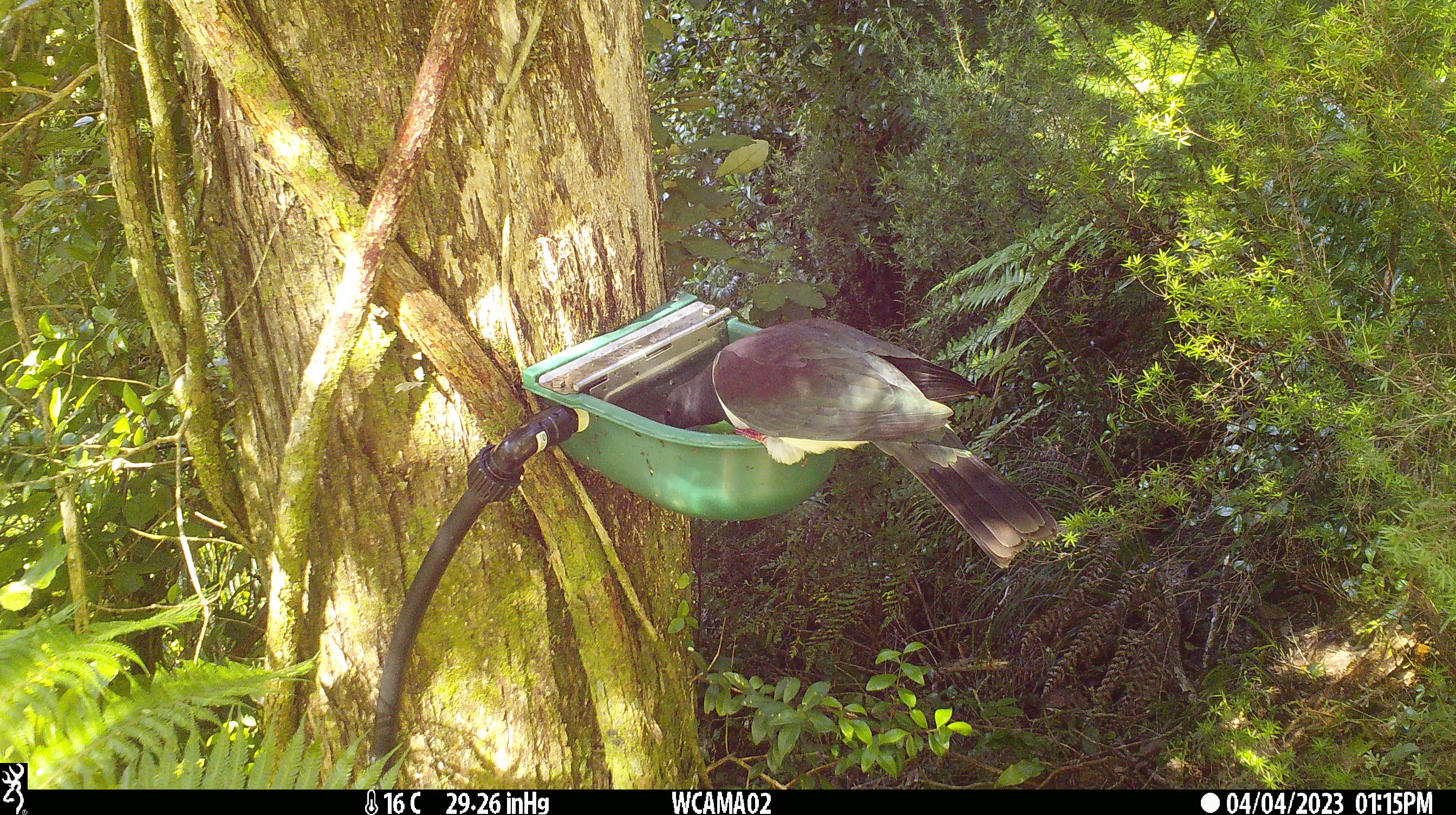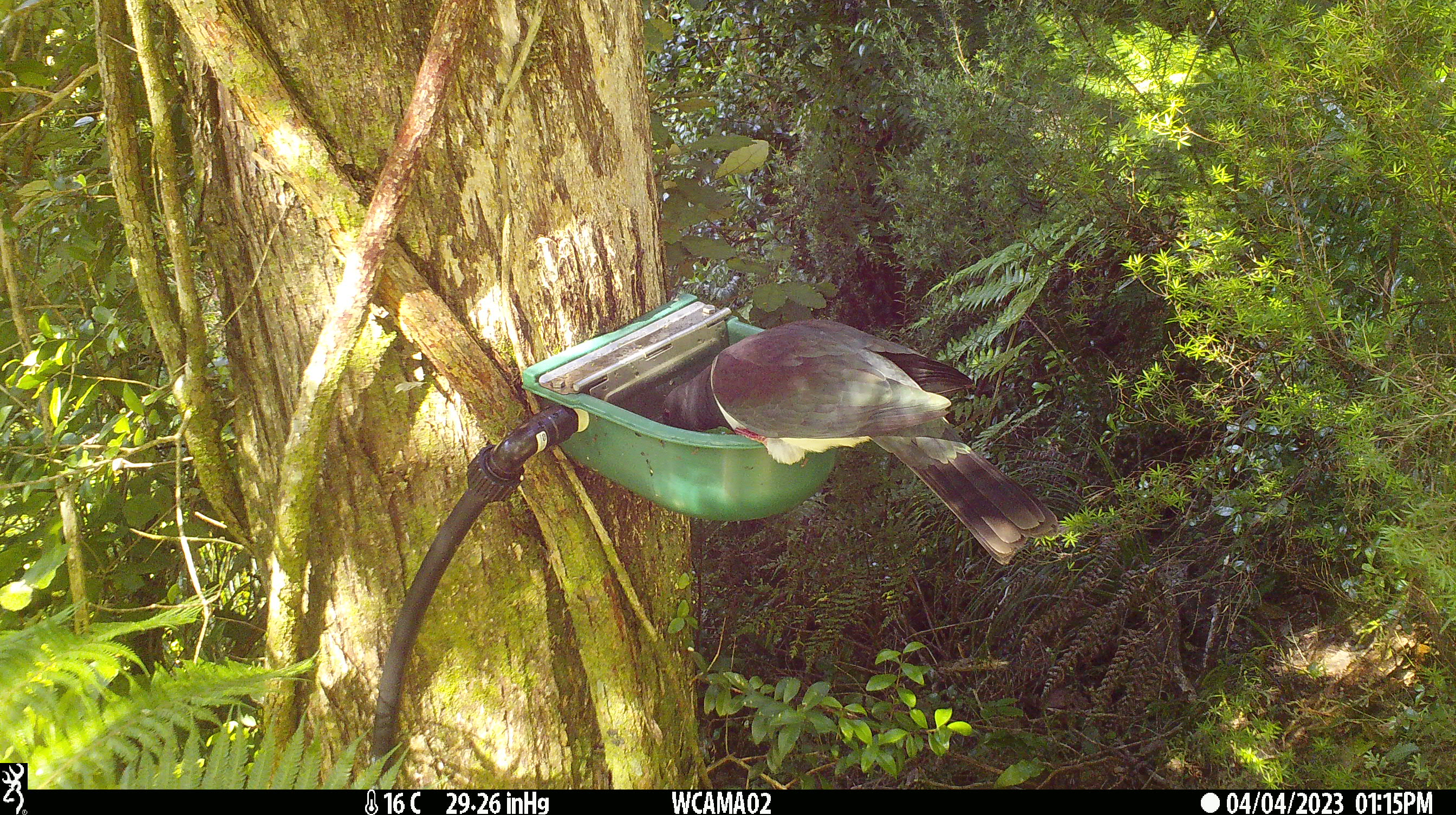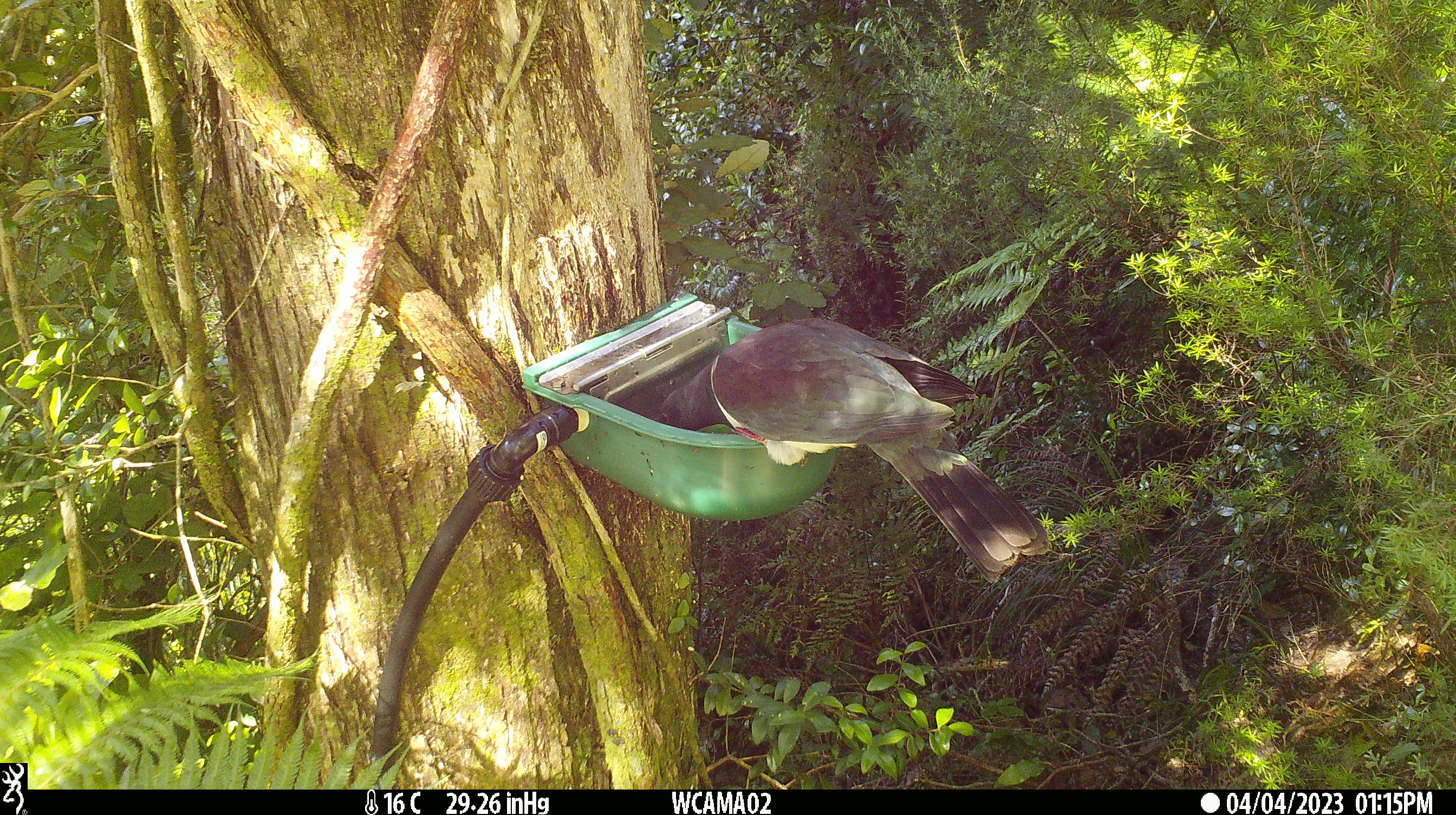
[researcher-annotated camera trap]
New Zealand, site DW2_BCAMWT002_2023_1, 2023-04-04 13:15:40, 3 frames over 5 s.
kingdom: Animalia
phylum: Chordata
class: Aves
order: Columbiformes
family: Columbidae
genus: Hemiphaga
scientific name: Hemiphaga novaeseelandiae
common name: new zealand pigeon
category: kereru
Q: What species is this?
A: Kereru (new zealand pigeon) (Hemiphaga novaeseelandiae).